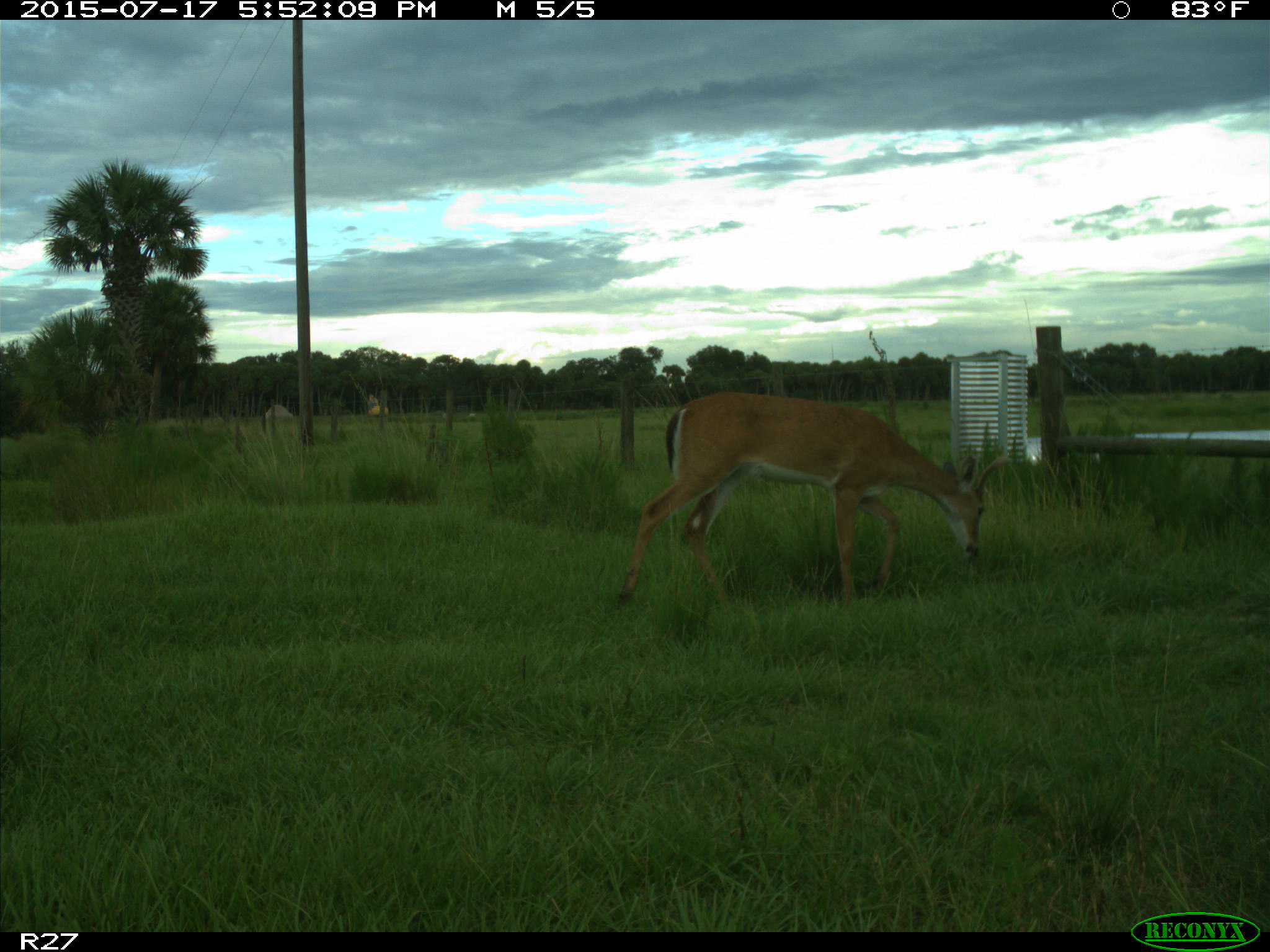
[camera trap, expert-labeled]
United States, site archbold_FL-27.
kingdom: Animalia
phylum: Chordata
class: Mammalia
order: Artiodactyla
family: Cervidae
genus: Odocoileus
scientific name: Odocoileus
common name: deer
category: unidentified deer